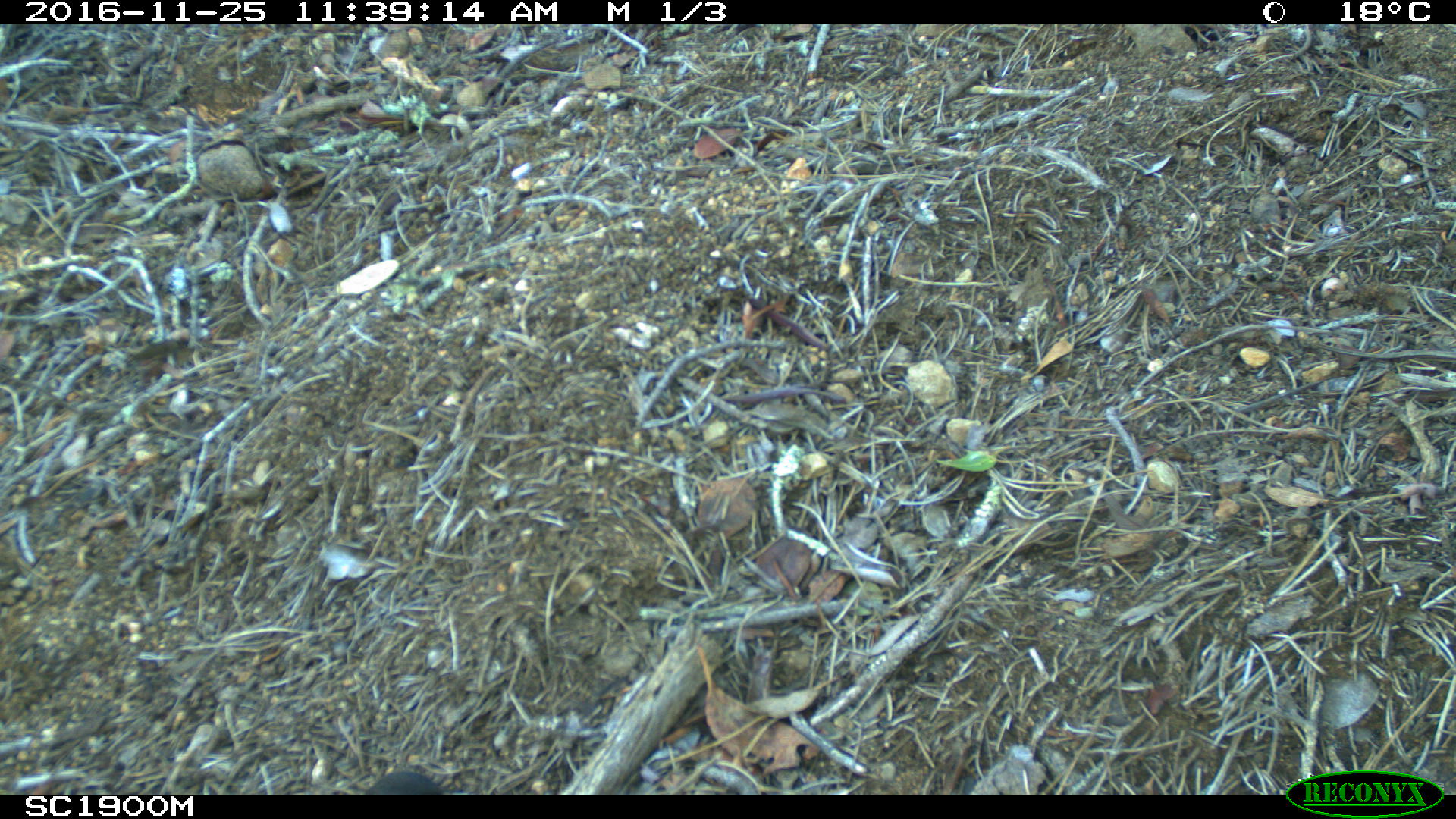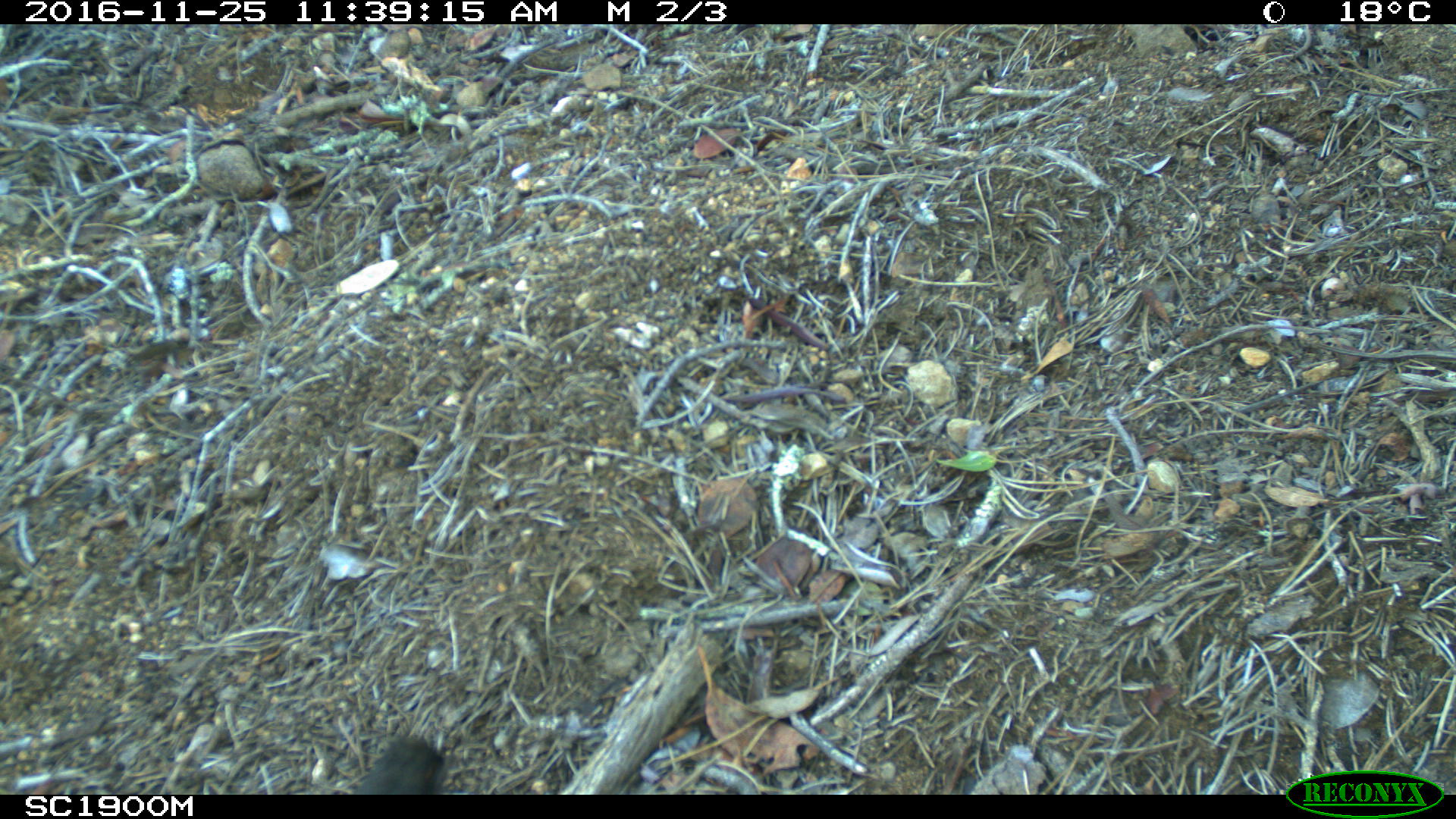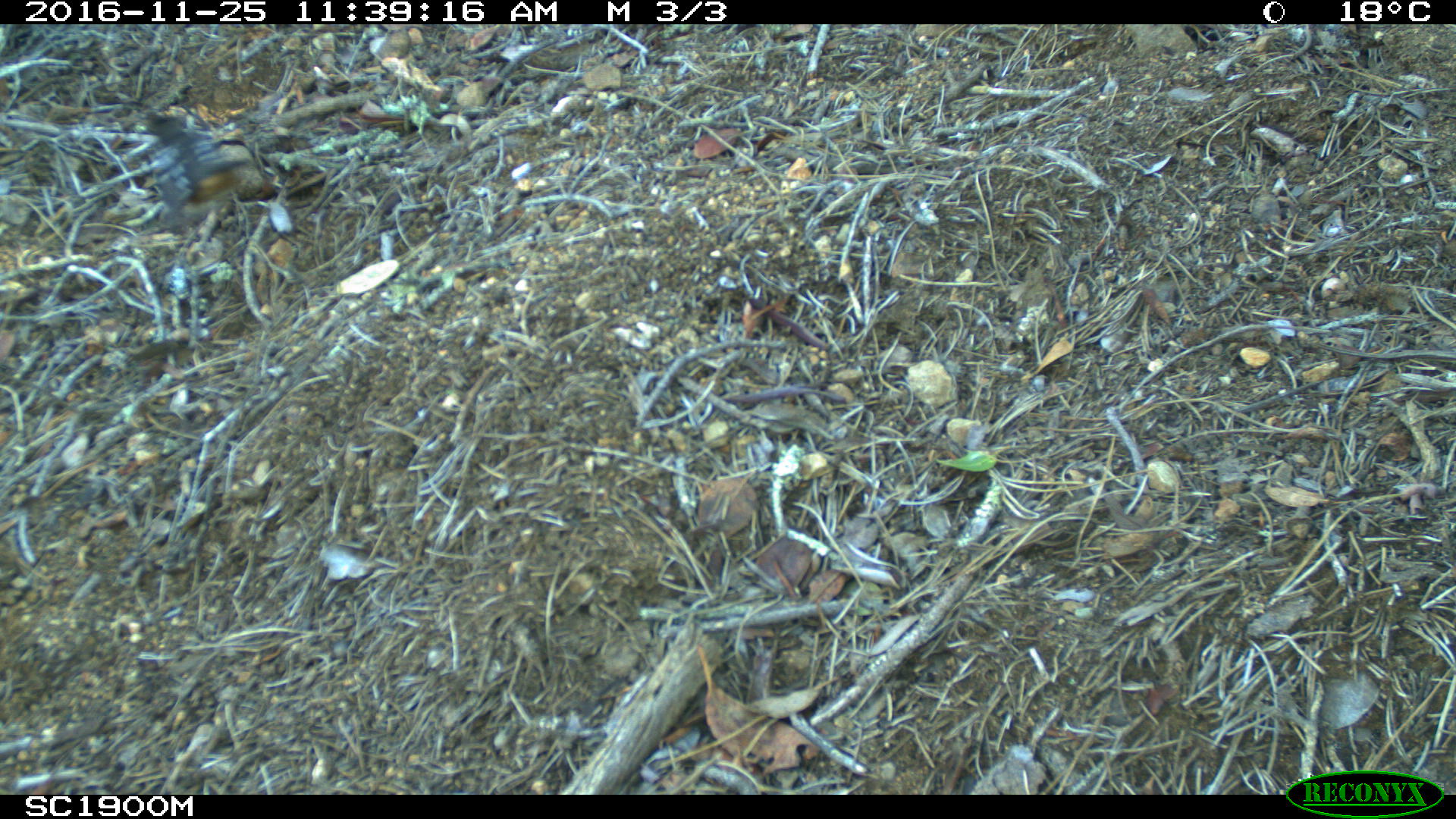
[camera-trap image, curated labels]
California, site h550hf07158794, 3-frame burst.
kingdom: Animalia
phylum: Chordata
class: Aves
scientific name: Aves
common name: bird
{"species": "bird (Aves)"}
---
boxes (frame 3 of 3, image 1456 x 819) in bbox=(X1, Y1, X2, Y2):
bird: bbox=(147, 105, 266, 249)